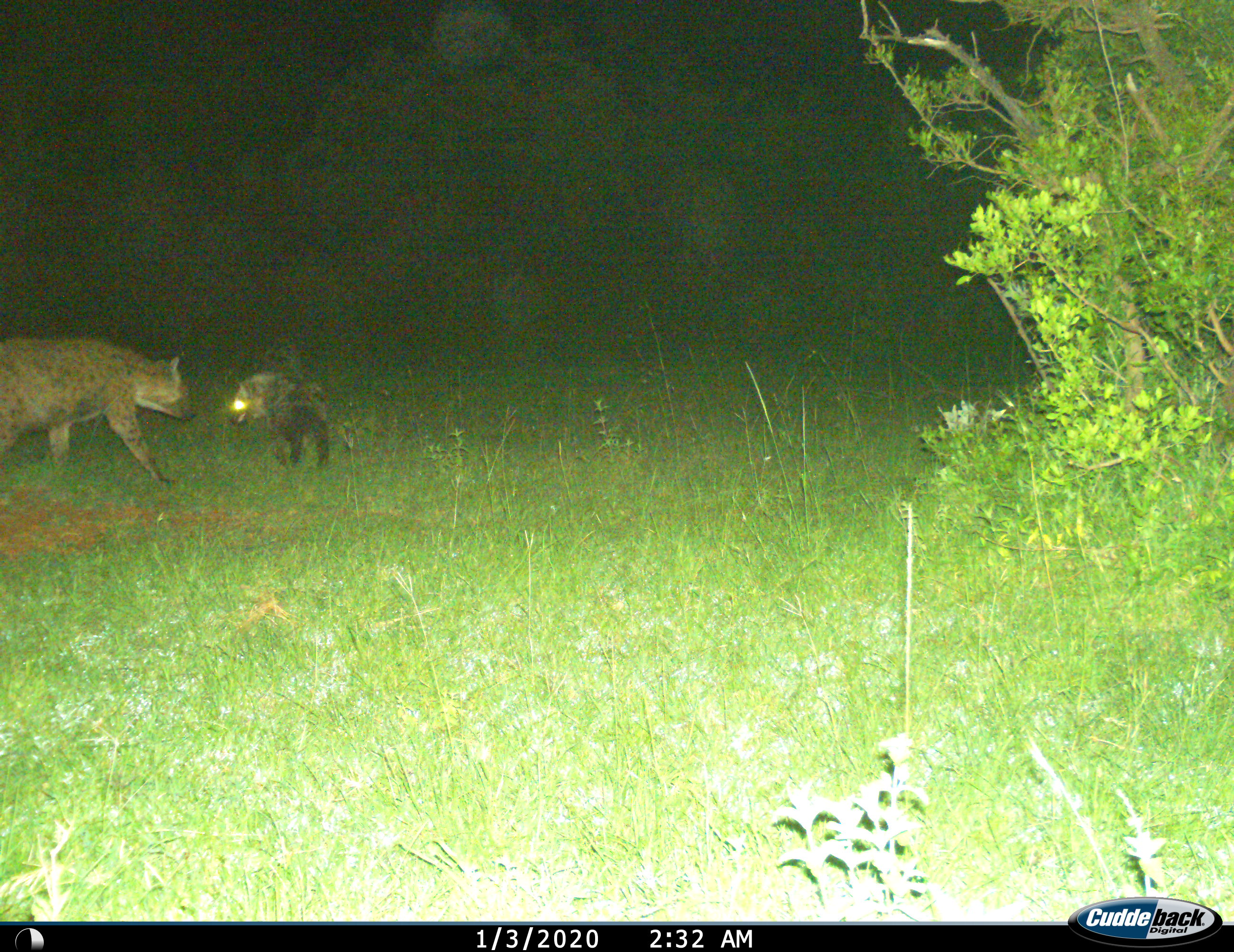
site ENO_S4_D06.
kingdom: Animalia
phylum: Chordata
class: Mammalia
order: Carnivora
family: Hyaenidae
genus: Crocuta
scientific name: Crocuta crocuta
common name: spotted hyena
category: hyenaspotted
Hyenaspotted (spotted hyena) (Crocuta crocuta), count 2. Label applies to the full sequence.